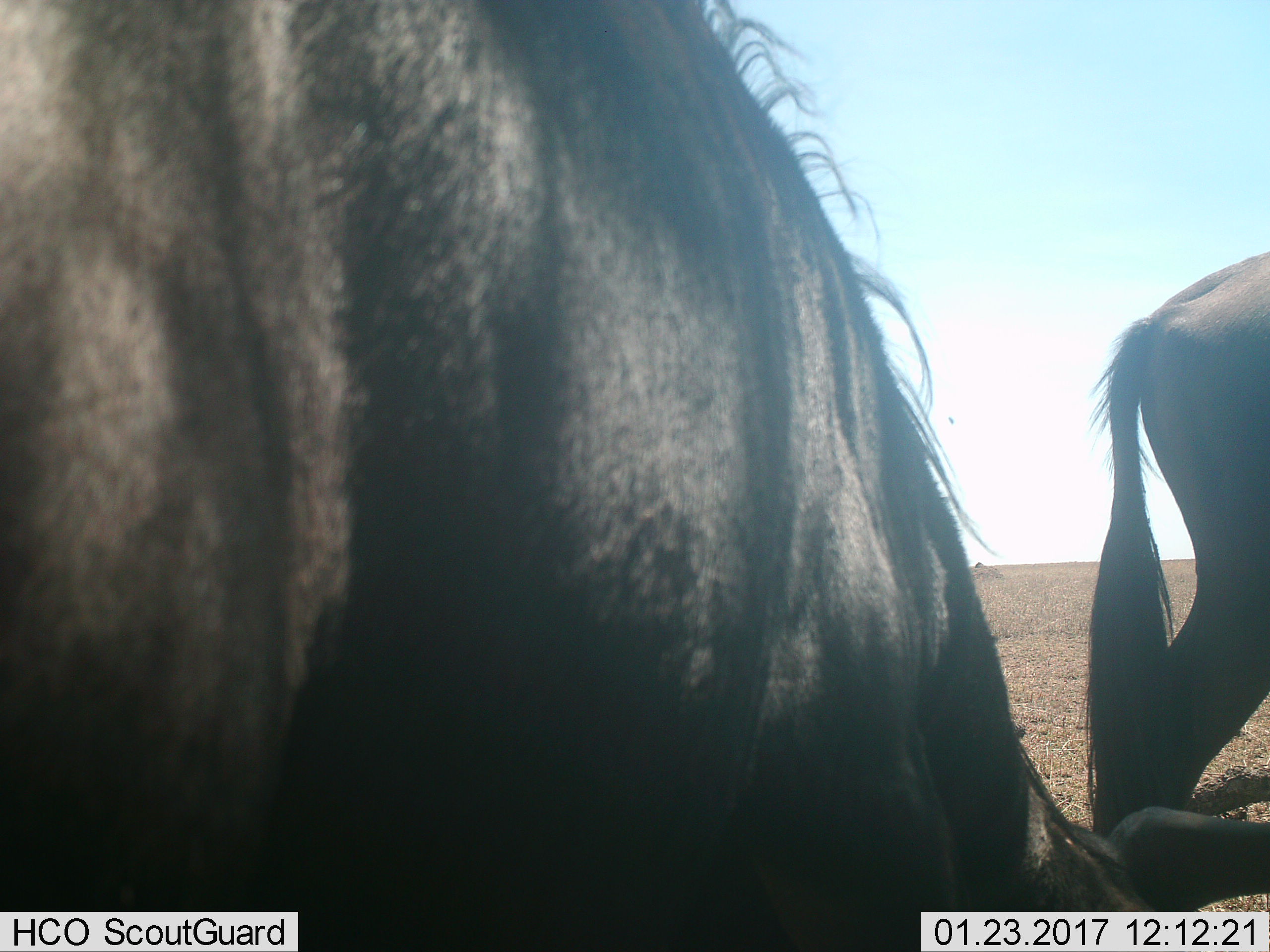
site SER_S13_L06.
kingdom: Animalia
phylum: Chordata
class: Mammalia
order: Artiodactyla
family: Bovidae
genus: Connochaetes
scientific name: Connochaetes taurinus taurinus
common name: blue wildebeest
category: wildebeestblue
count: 2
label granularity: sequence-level